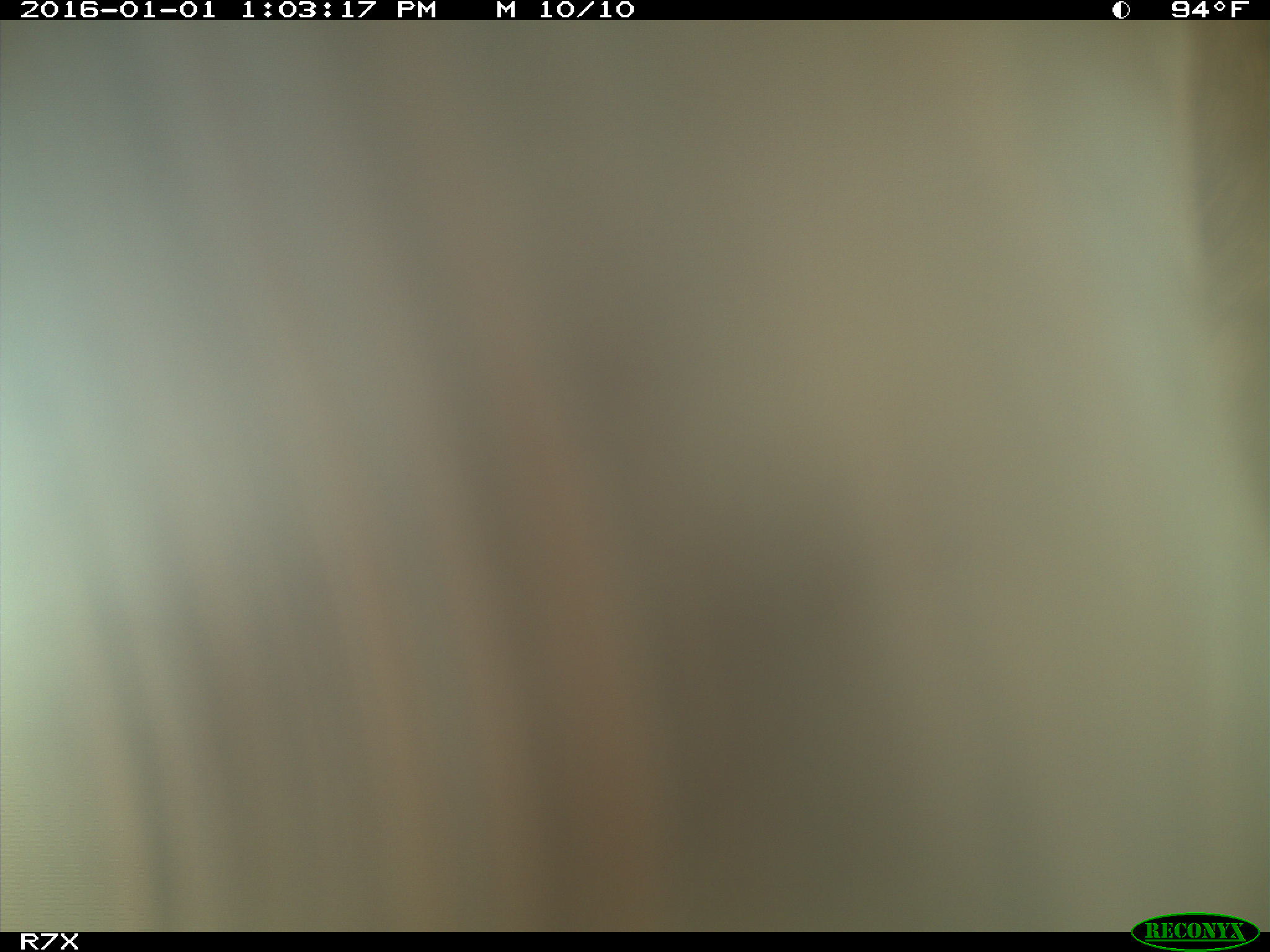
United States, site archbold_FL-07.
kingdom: Animalia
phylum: Chordata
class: Mammalia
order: Artiodactyla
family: Bovidae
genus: Bos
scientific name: Bos taurus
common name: domestic cow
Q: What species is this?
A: Bos taurus (domestic cow).